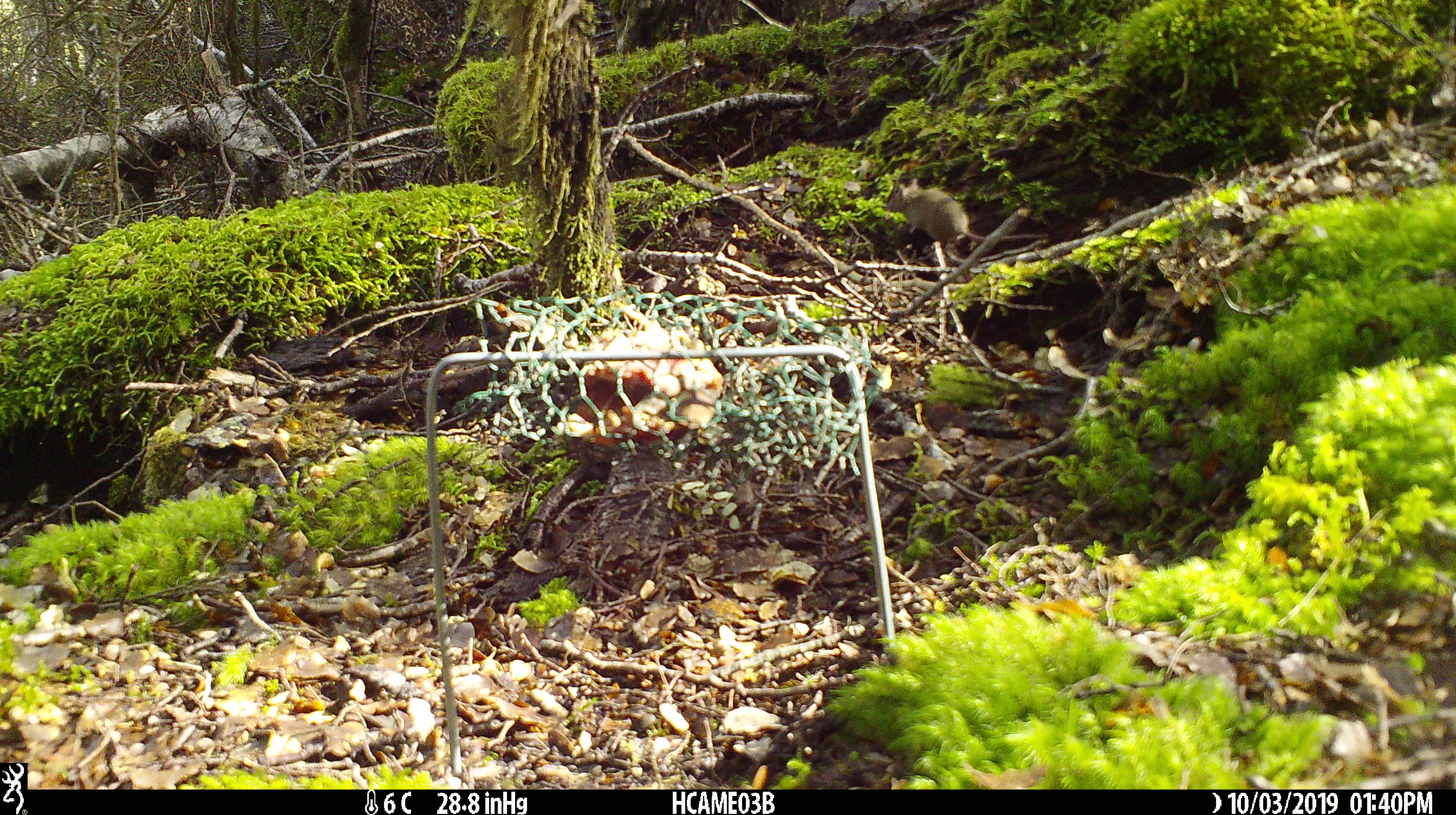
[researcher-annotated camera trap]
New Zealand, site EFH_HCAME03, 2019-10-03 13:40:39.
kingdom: Animalia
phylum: Chordata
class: Mammalia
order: Rodentia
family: Muridae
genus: Mus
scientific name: Mus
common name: mouse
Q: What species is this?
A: Mouse (Mus).